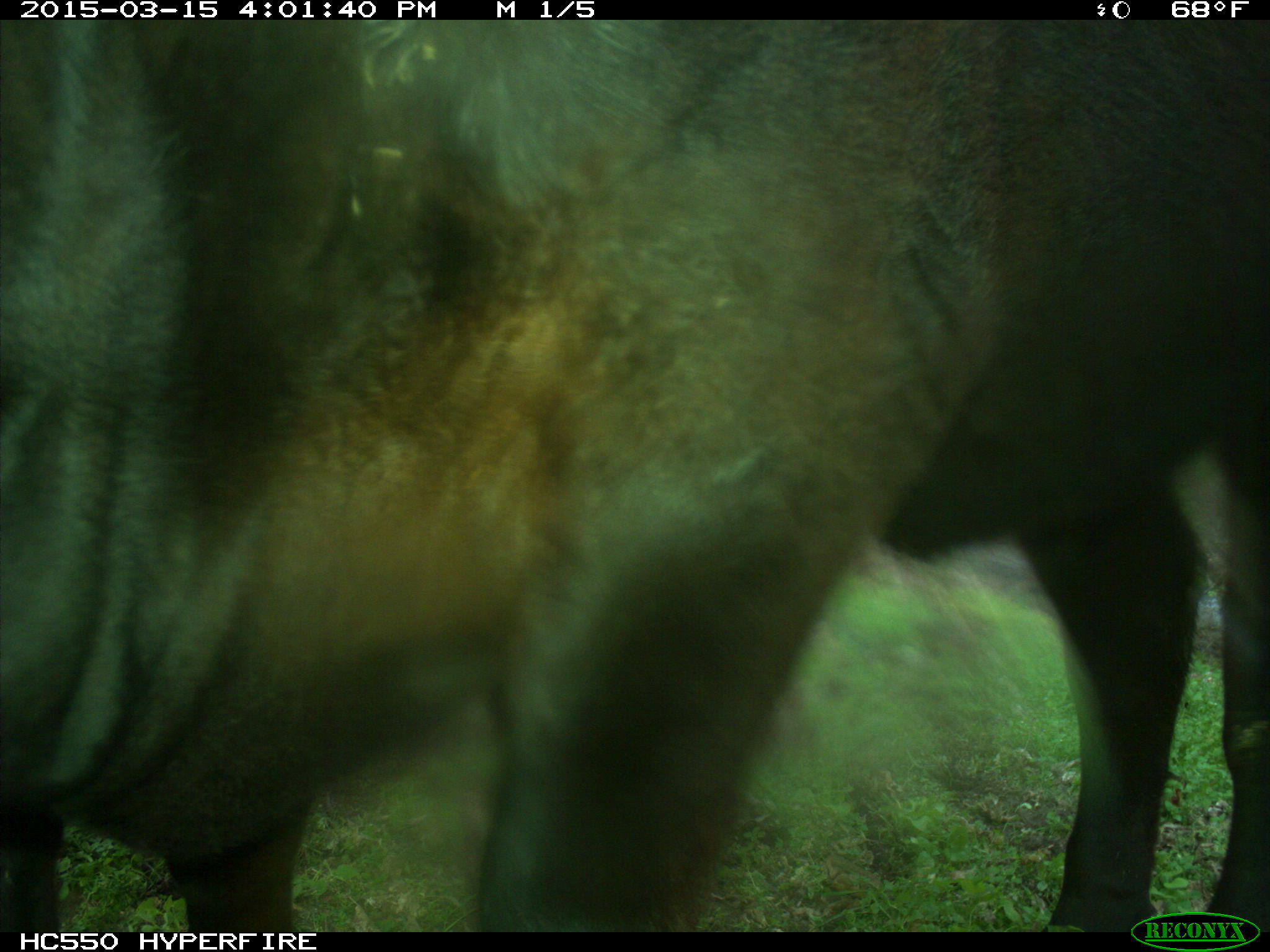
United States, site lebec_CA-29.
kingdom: Animalia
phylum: Chordata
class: Mammalia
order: Artiodactyla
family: Bovidae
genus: Bos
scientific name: Bos taurus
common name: domestic cow